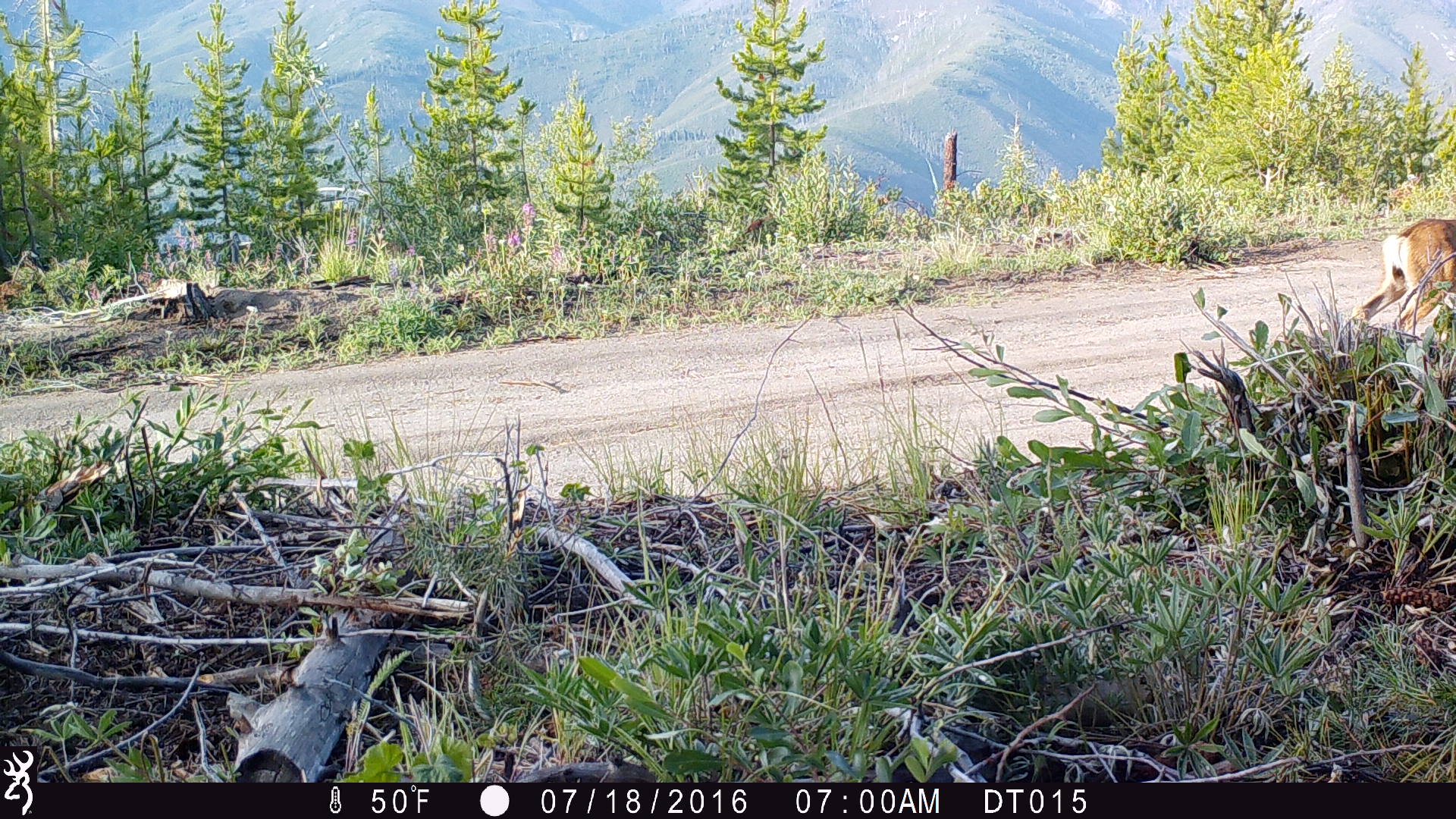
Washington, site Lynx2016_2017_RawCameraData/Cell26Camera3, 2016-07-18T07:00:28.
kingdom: Animalia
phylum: Chordata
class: Mammalia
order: Artiodactyla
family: Cervidae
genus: Odocoileus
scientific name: Odocoileus hemionus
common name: mule deer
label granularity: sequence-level